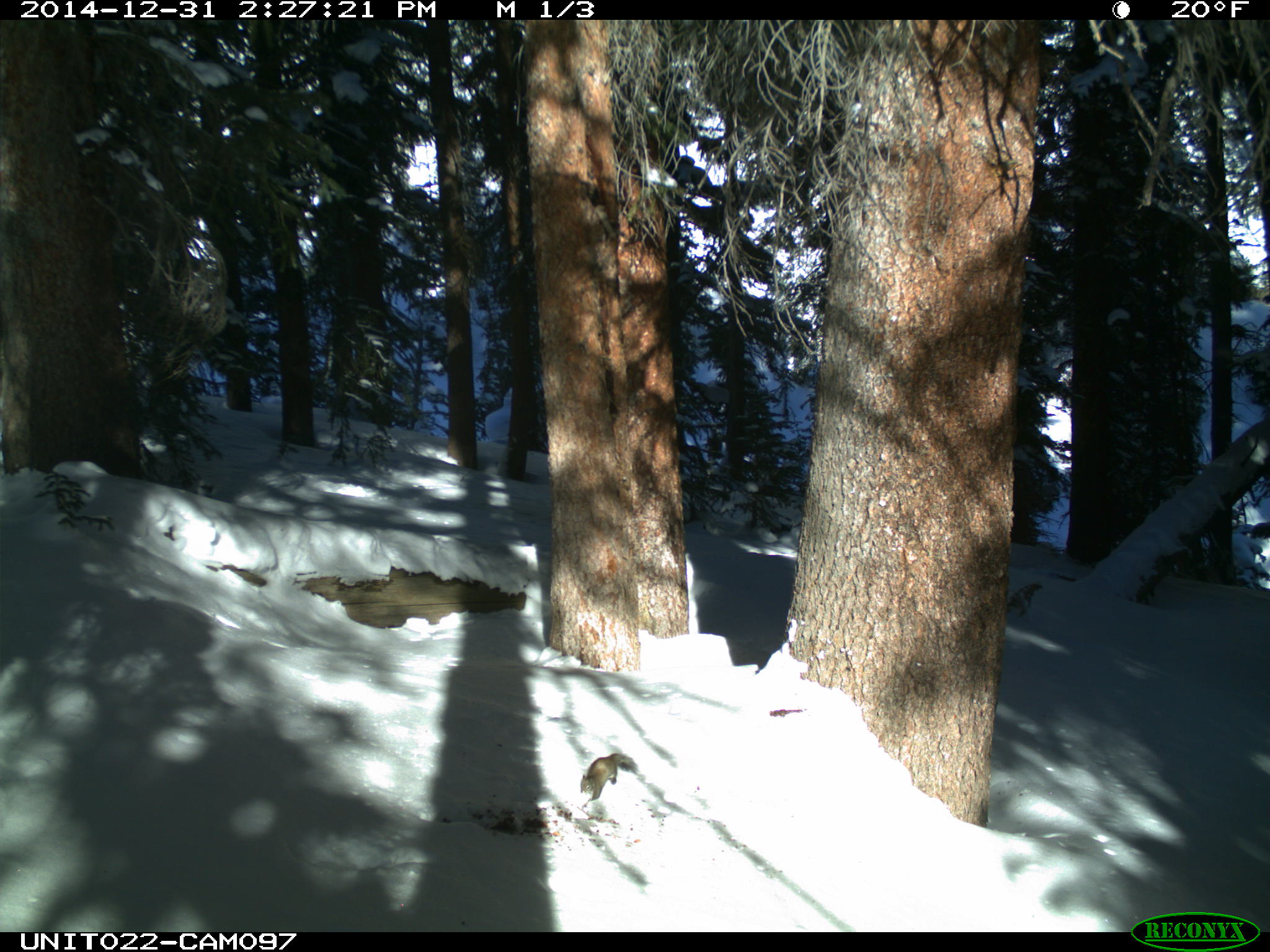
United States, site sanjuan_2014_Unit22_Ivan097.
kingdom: Animalia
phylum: Chordata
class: Mammalia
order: Rodentia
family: Sciuridae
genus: Tamiasciurus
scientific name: Tamiasciurus hudsonicus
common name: american red squirrel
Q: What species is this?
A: Tamiasciurus hudsonicus (american red squirrel).